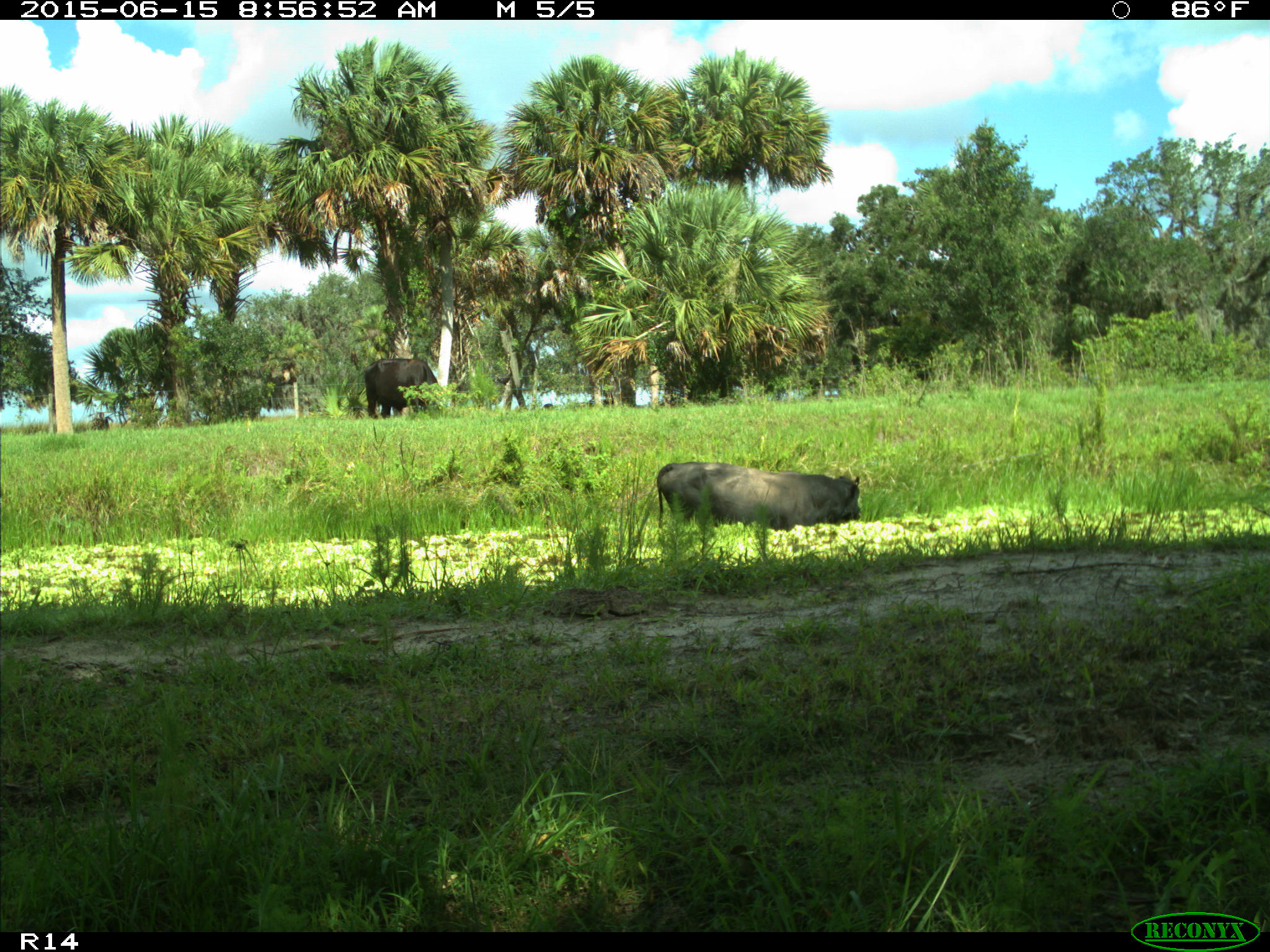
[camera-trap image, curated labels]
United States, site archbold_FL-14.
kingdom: Animalia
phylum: Chordata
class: Mammalia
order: Artiodactyla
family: Bovidae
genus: Bos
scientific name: Bos taurus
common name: domestic cow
Bos taurus (domestic cow).